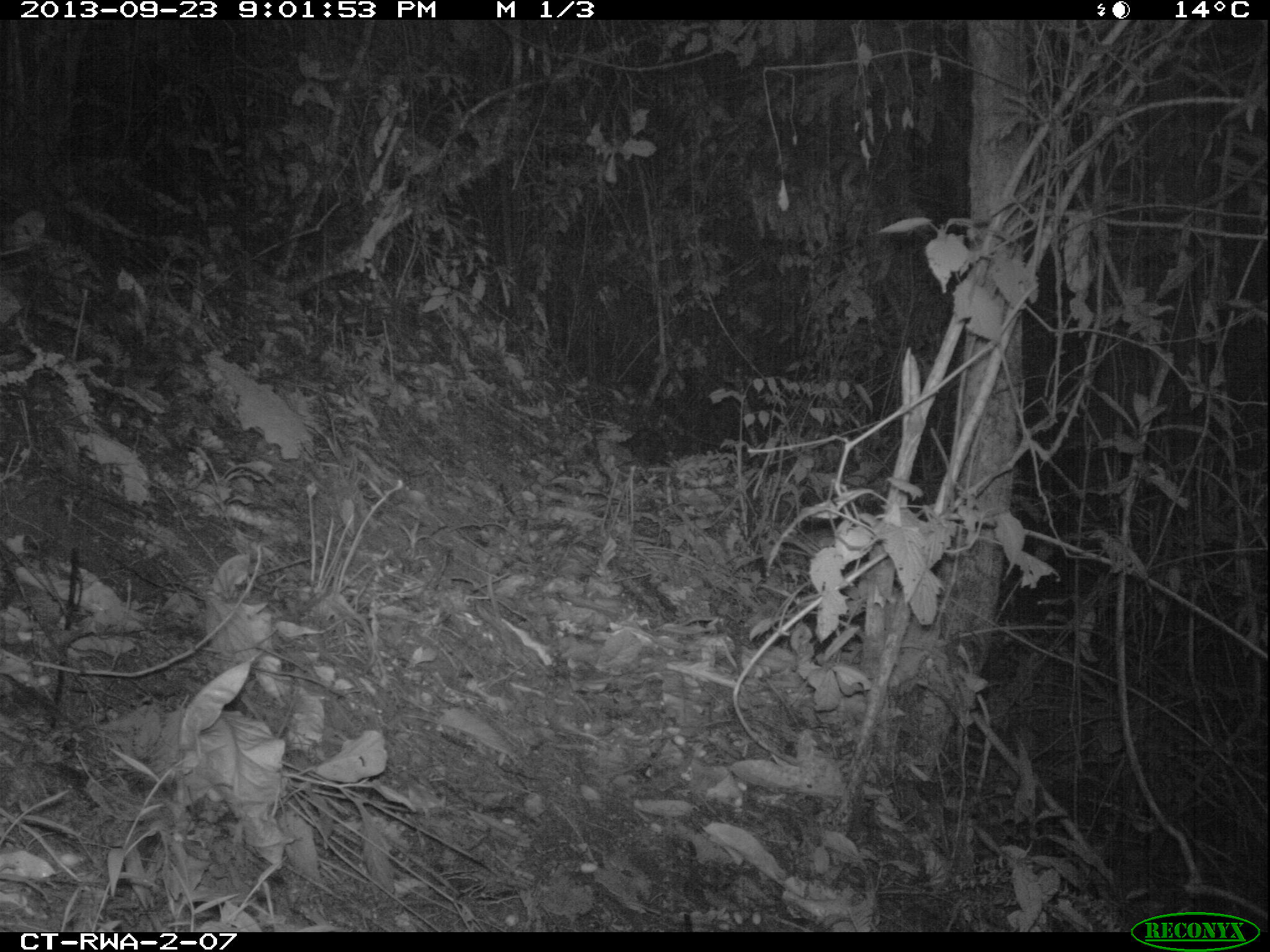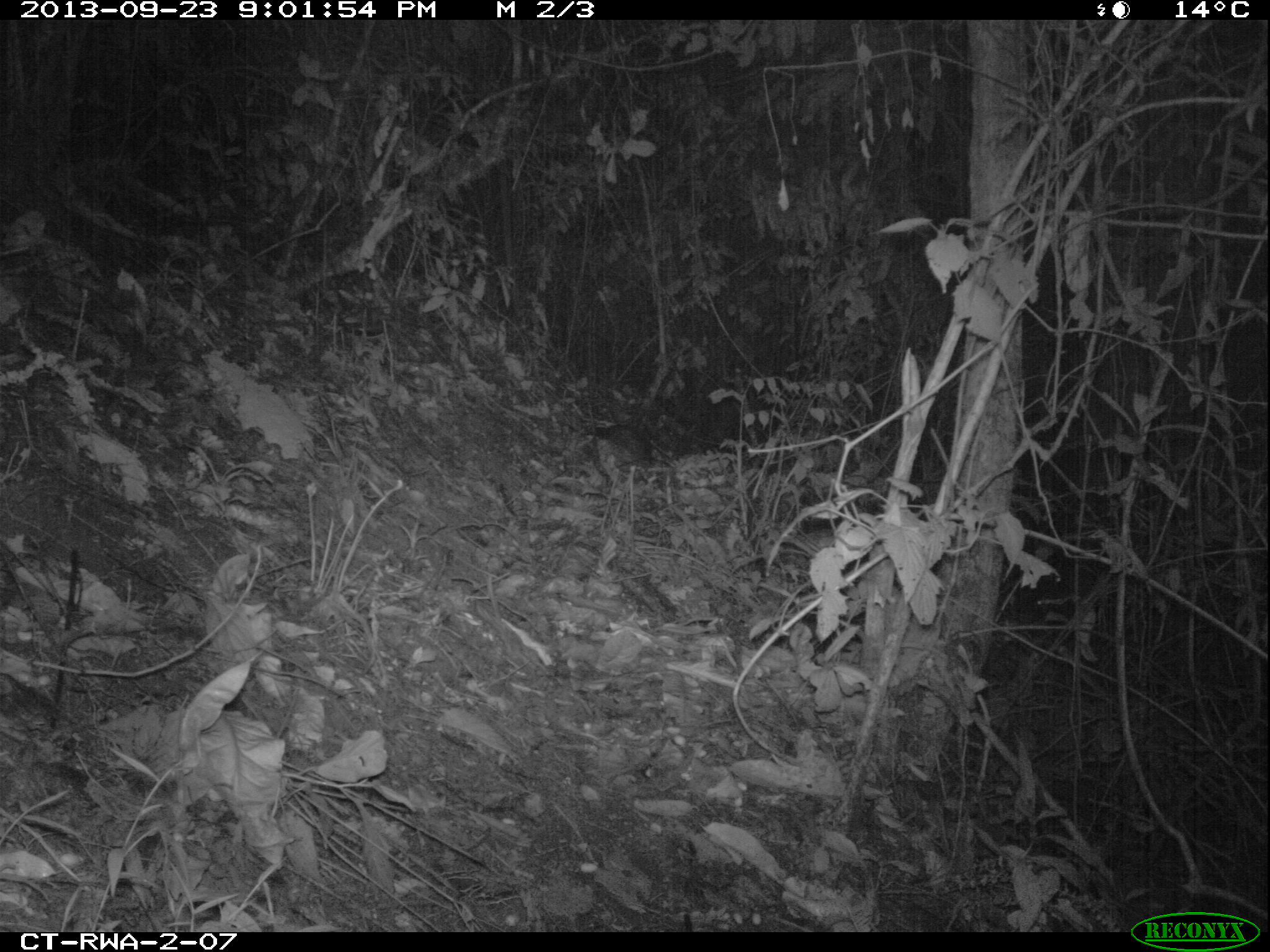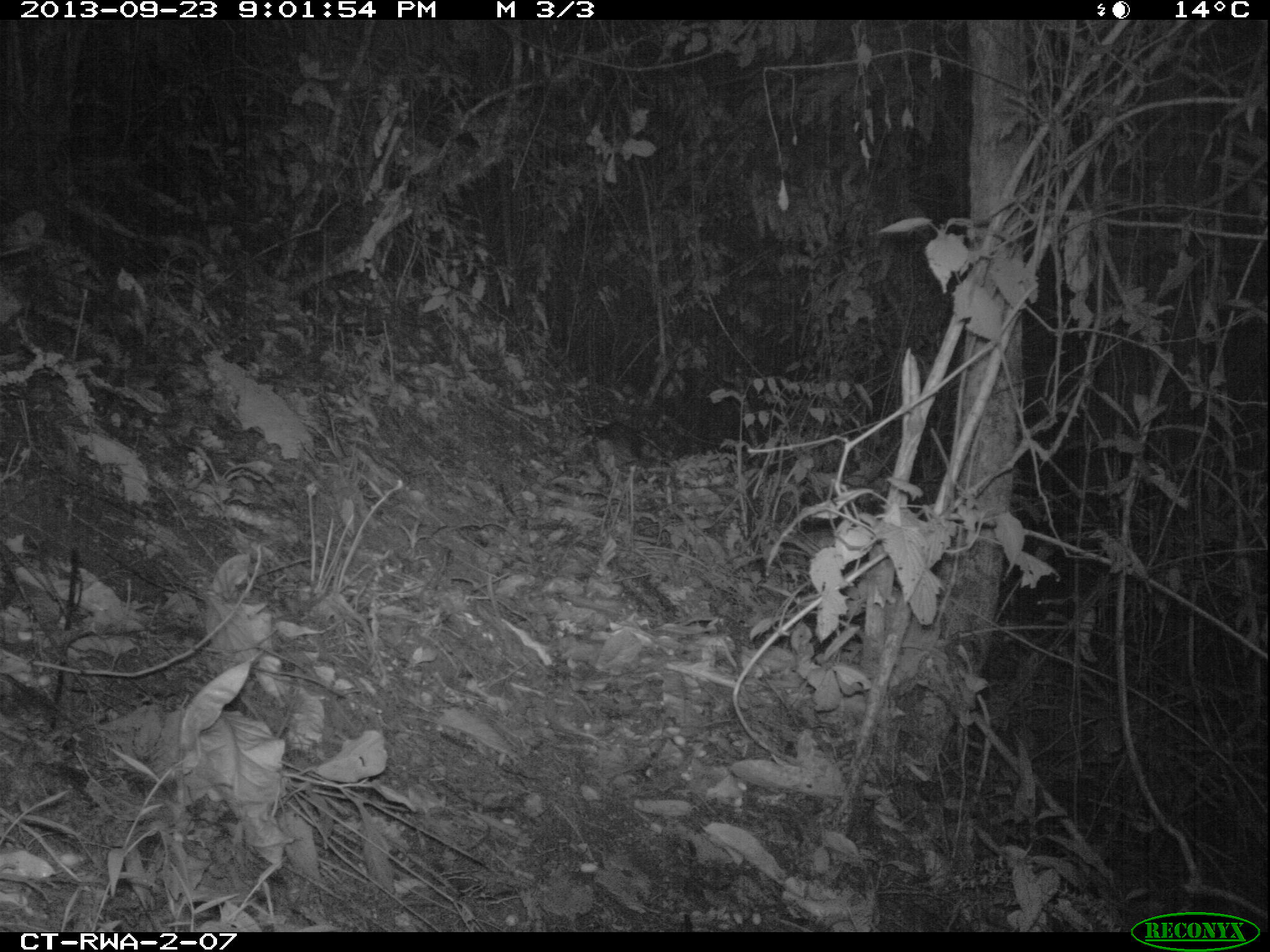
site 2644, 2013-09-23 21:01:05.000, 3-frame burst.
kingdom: Animalia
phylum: Chordata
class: Mammalia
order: Rodentia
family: Hystricidae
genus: Atherurus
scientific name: Atherurus africanus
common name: african brush-tailed porcupine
Atherurus africanus (african brush-tailed porcupine), count 1.